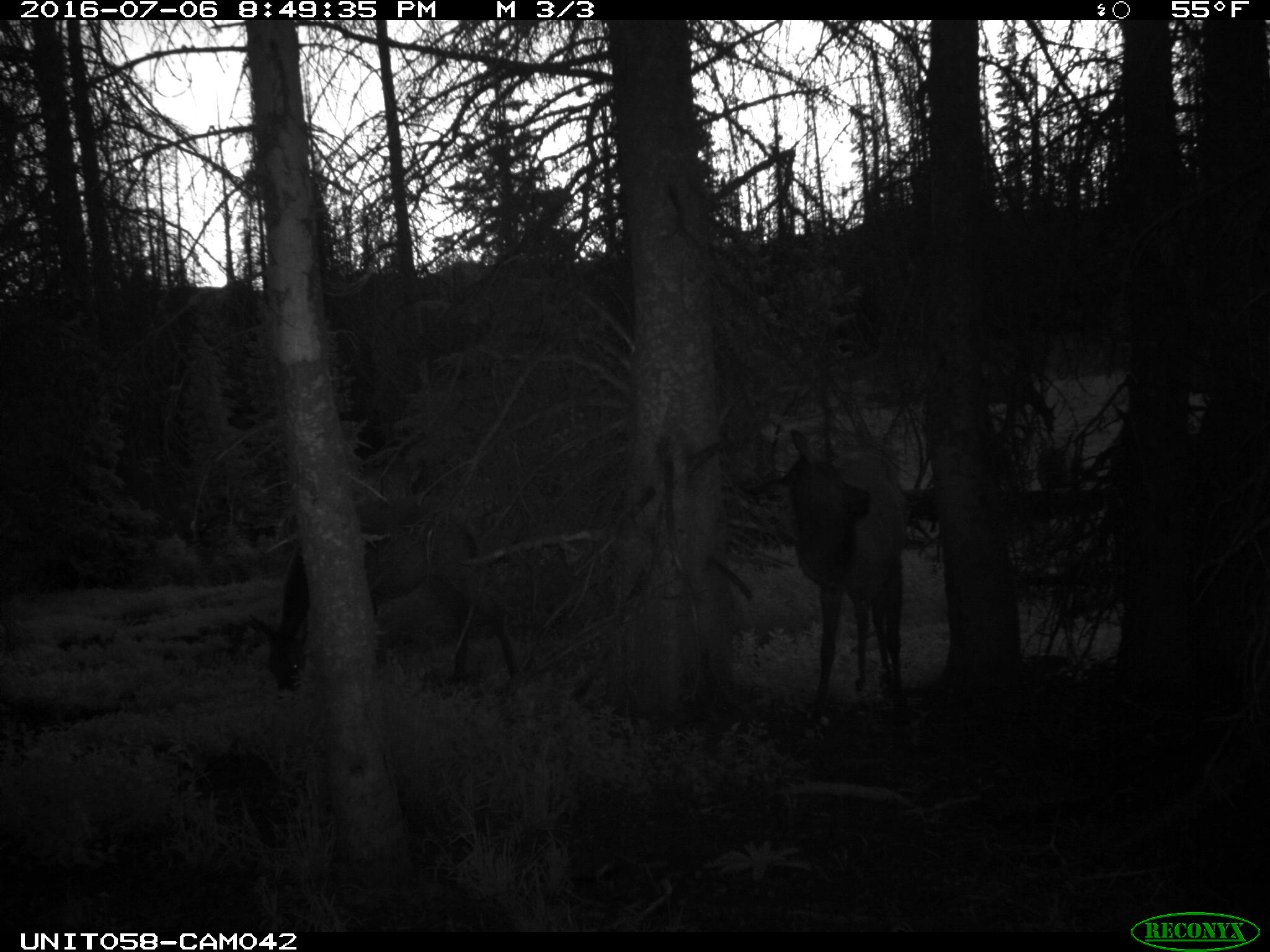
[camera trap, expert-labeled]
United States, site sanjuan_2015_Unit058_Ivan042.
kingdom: Animalia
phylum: Chordata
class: Mammalia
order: Artiodactyla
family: Cervidae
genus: Cervus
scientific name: Cervus elaphus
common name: red deer